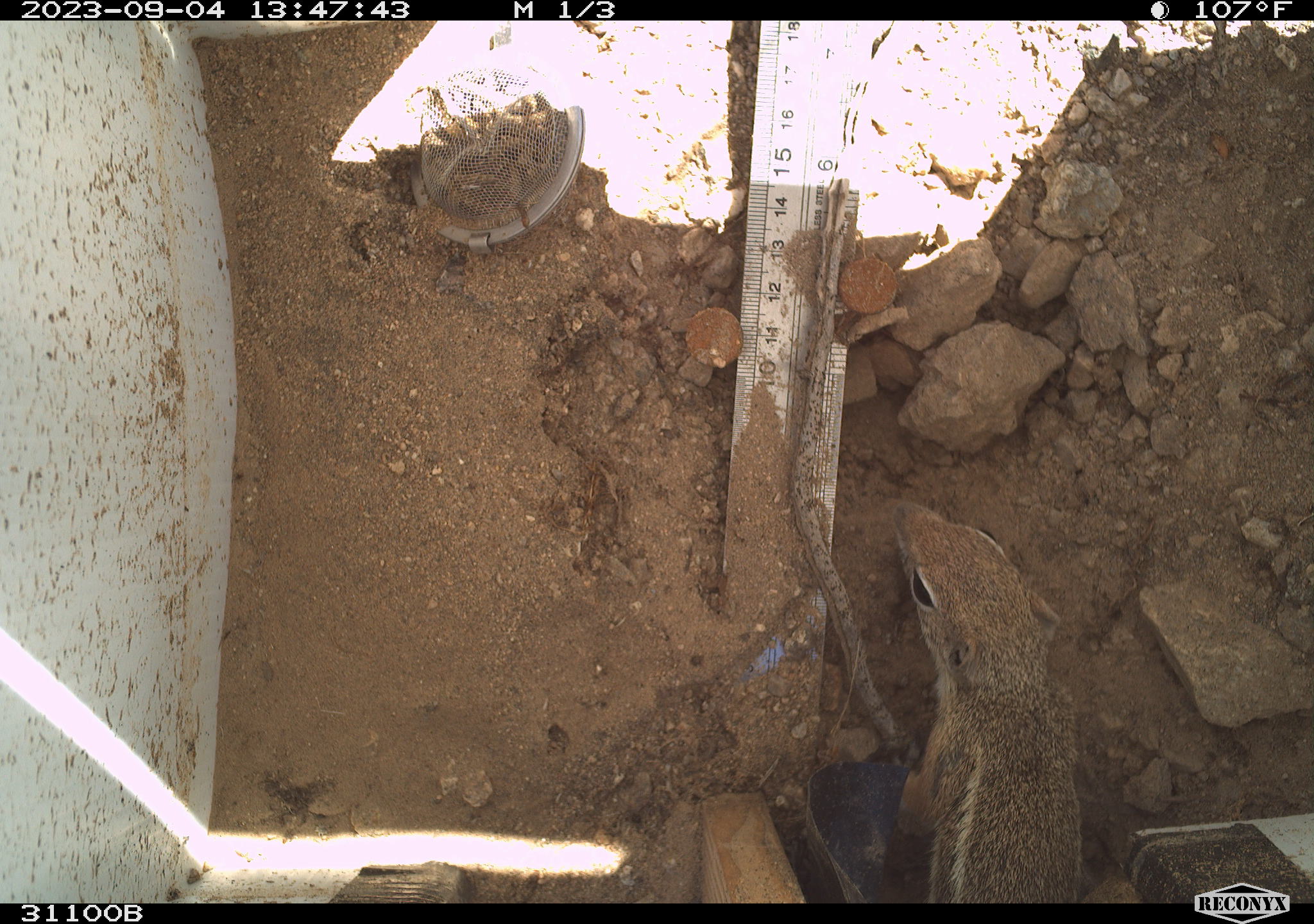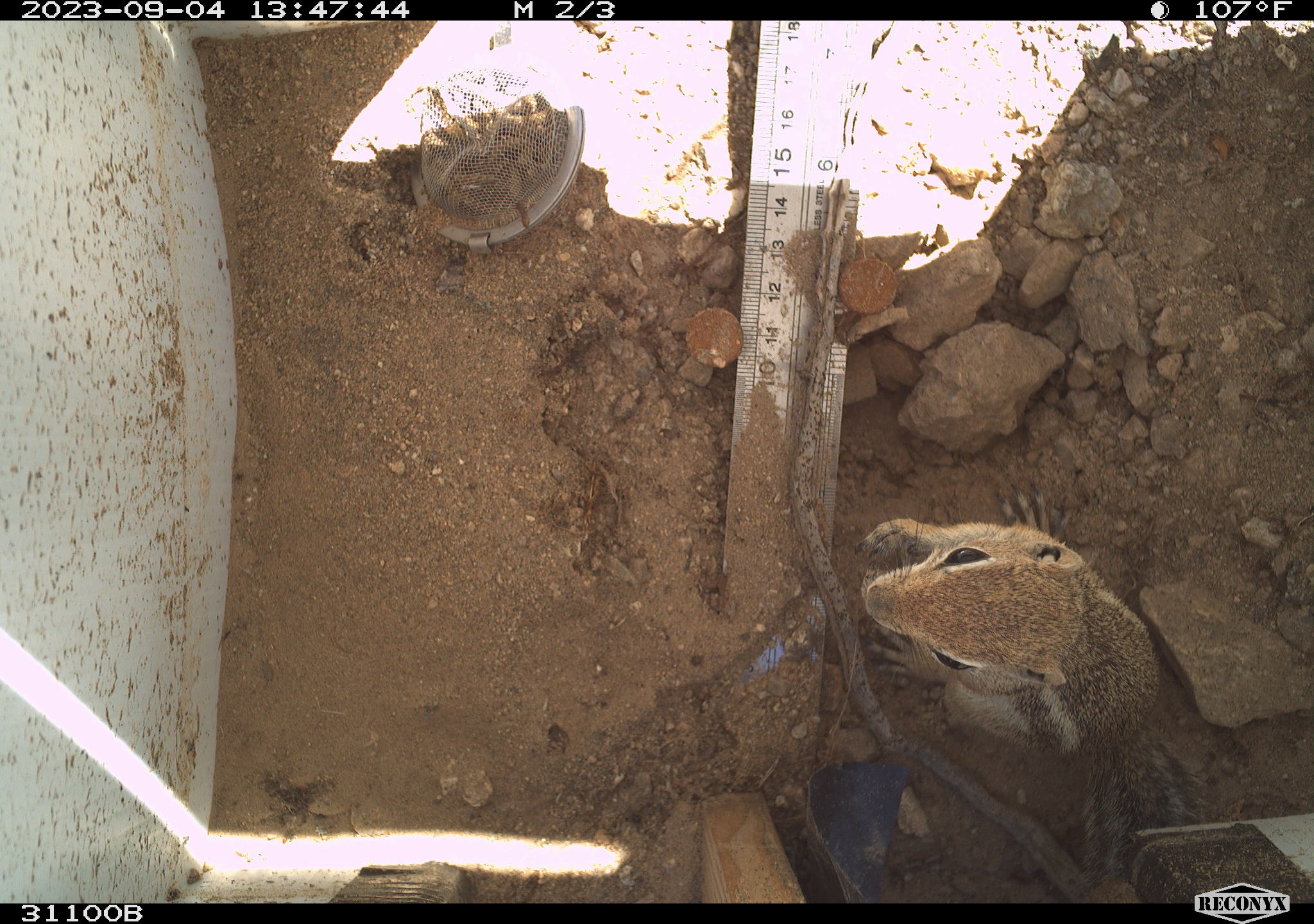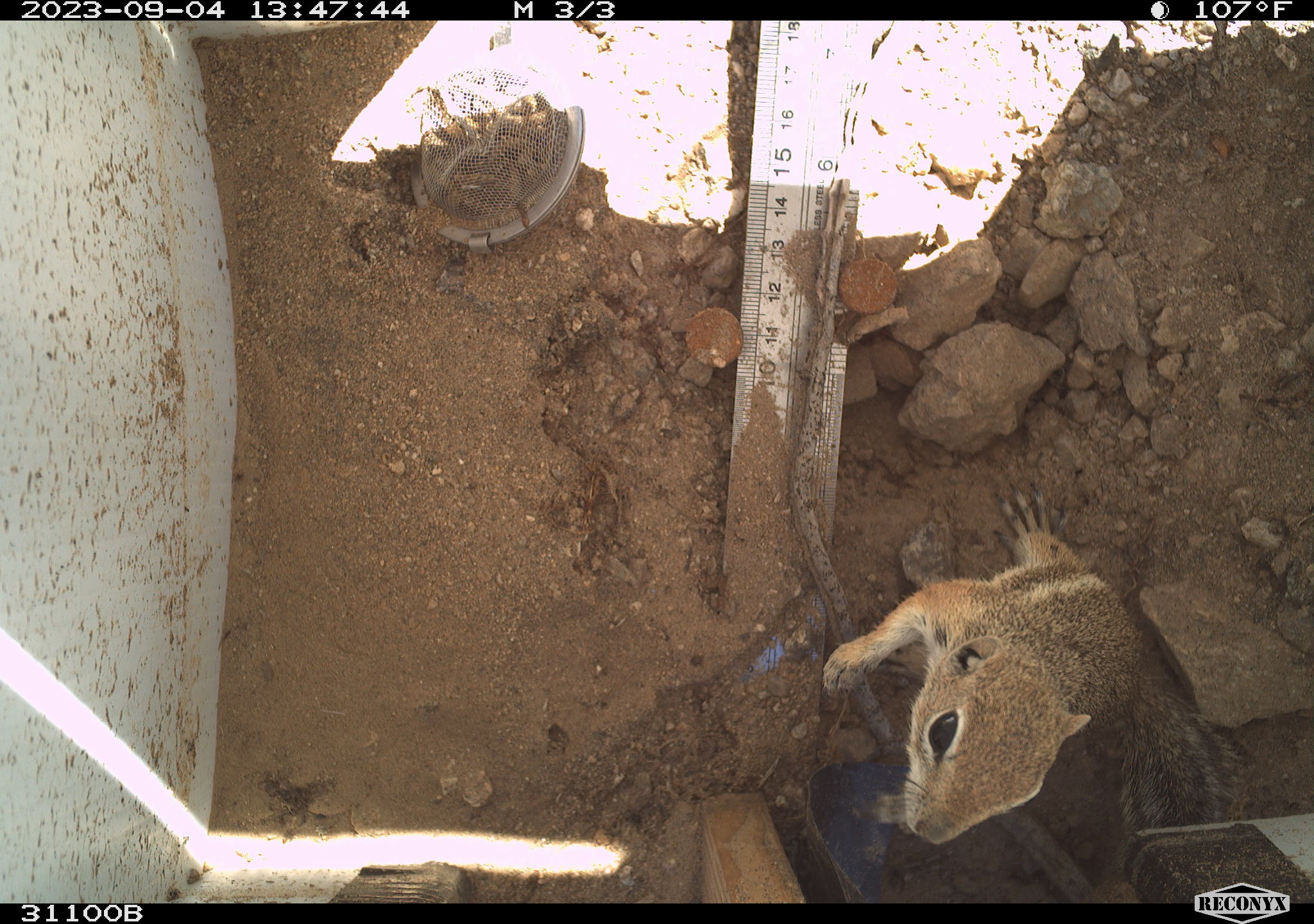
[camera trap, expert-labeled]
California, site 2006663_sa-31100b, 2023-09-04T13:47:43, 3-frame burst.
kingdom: Animalia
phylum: Chordata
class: Mammalia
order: Rodentia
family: Sciuridae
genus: Ammospermophilus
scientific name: Ammospermophilus leucurus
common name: white-tailed antelope squirrel